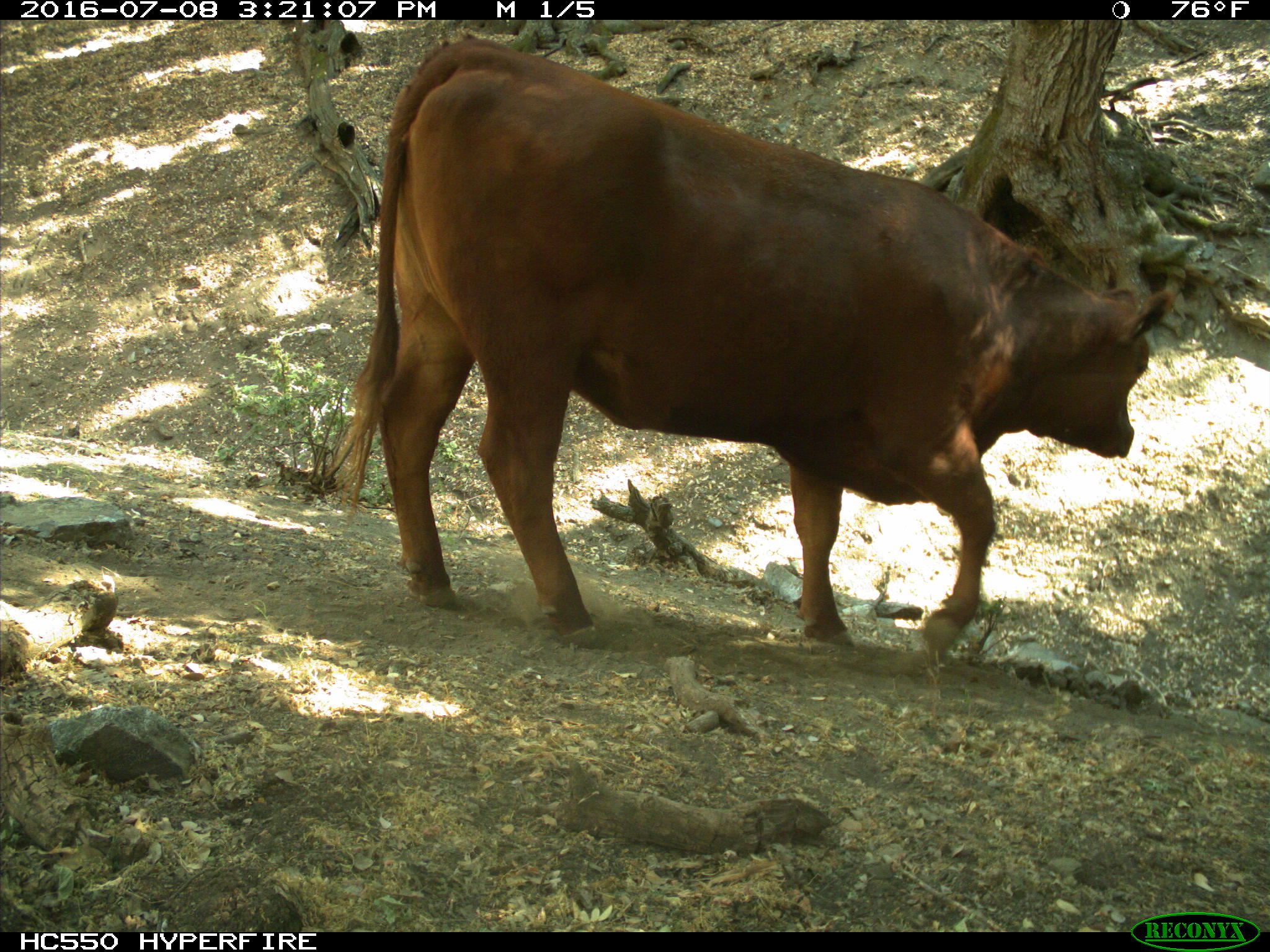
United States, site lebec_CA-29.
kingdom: Animalia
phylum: Chordata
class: Mammalia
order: Artiodactyla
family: Bovidae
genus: Bos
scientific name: Bos taurus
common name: domestic cow